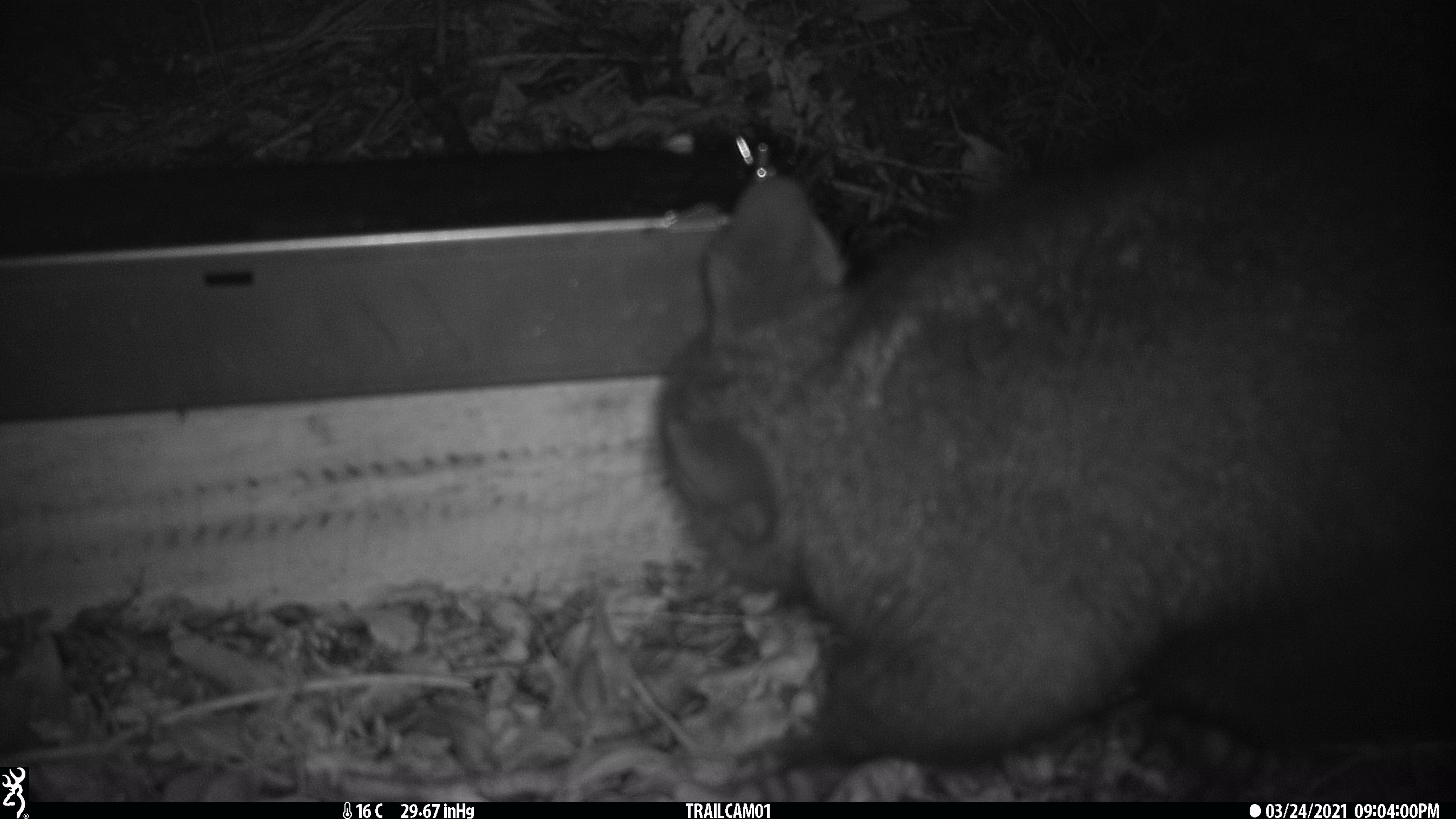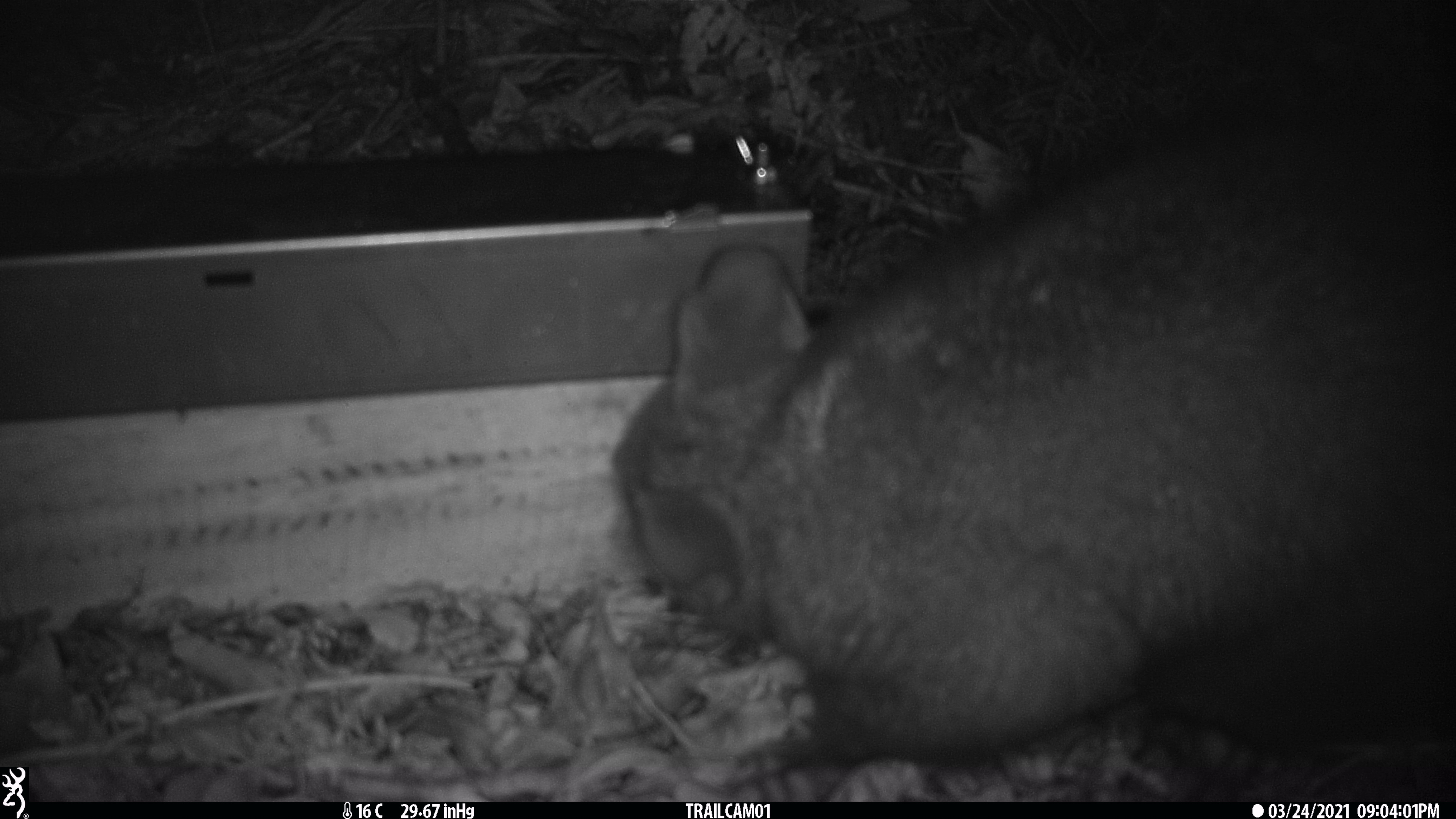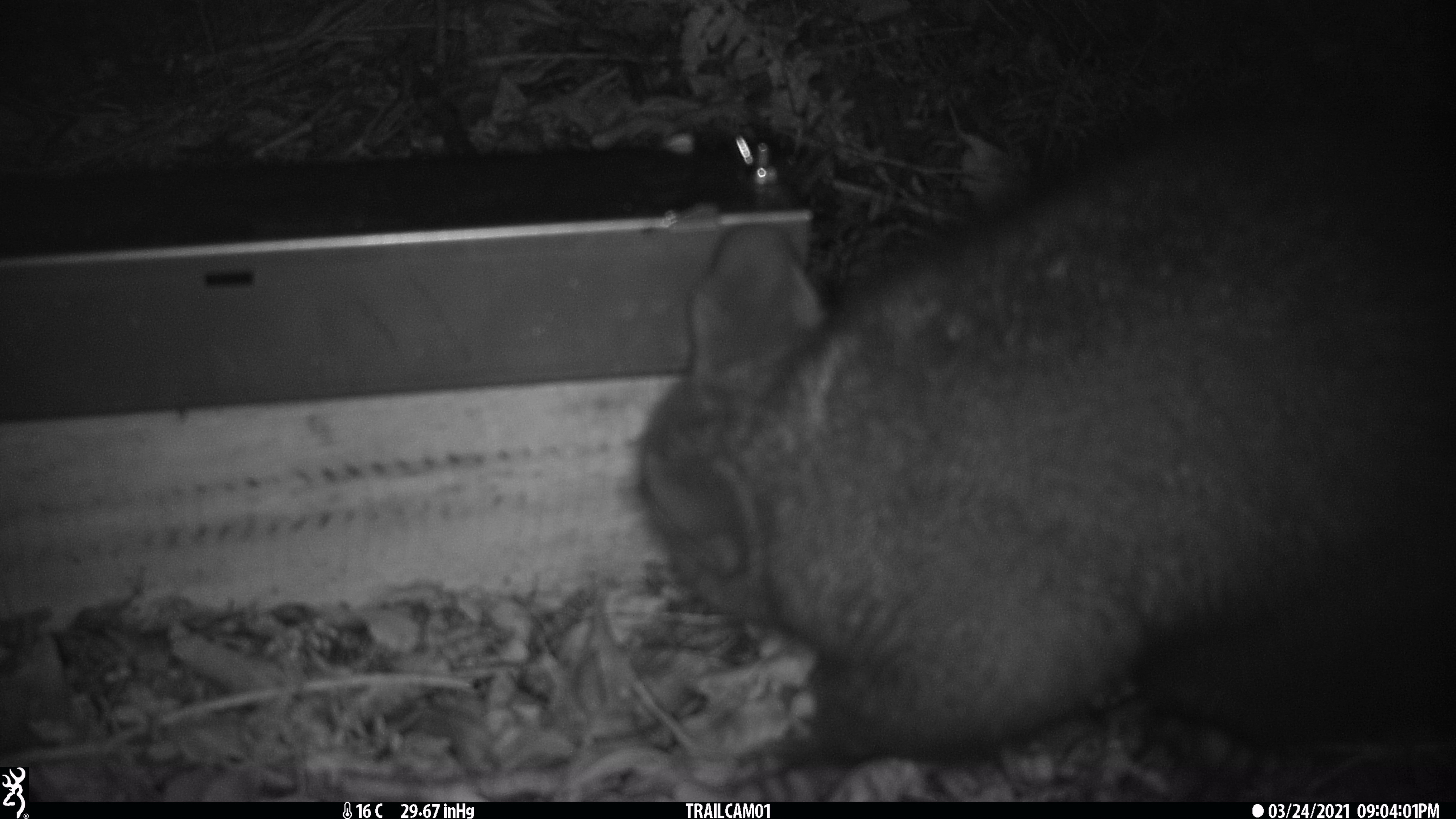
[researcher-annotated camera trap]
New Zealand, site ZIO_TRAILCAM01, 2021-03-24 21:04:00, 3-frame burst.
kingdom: Animalia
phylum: Chordata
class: Mammalia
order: Diprotodontia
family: Phalangeridae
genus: Trichosurus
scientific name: Trichosurus vulpecula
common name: common brushtail possum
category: possum